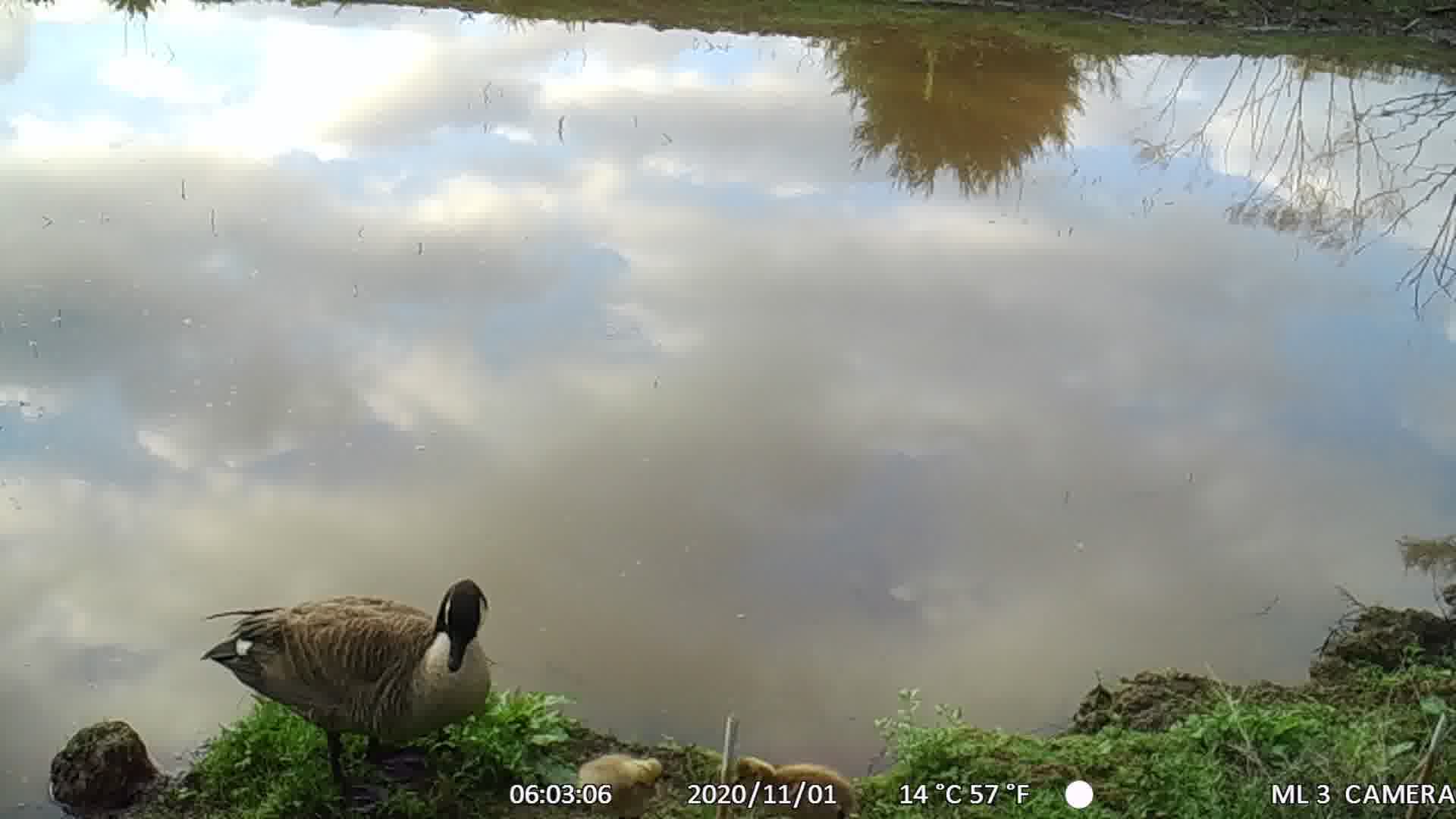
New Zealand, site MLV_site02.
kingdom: Animalia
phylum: Chordata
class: Aves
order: Anseriformes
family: Anatidae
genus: Branta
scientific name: Branta canadensis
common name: canada goose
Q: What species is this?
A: Canada goose (Branta canadensis).